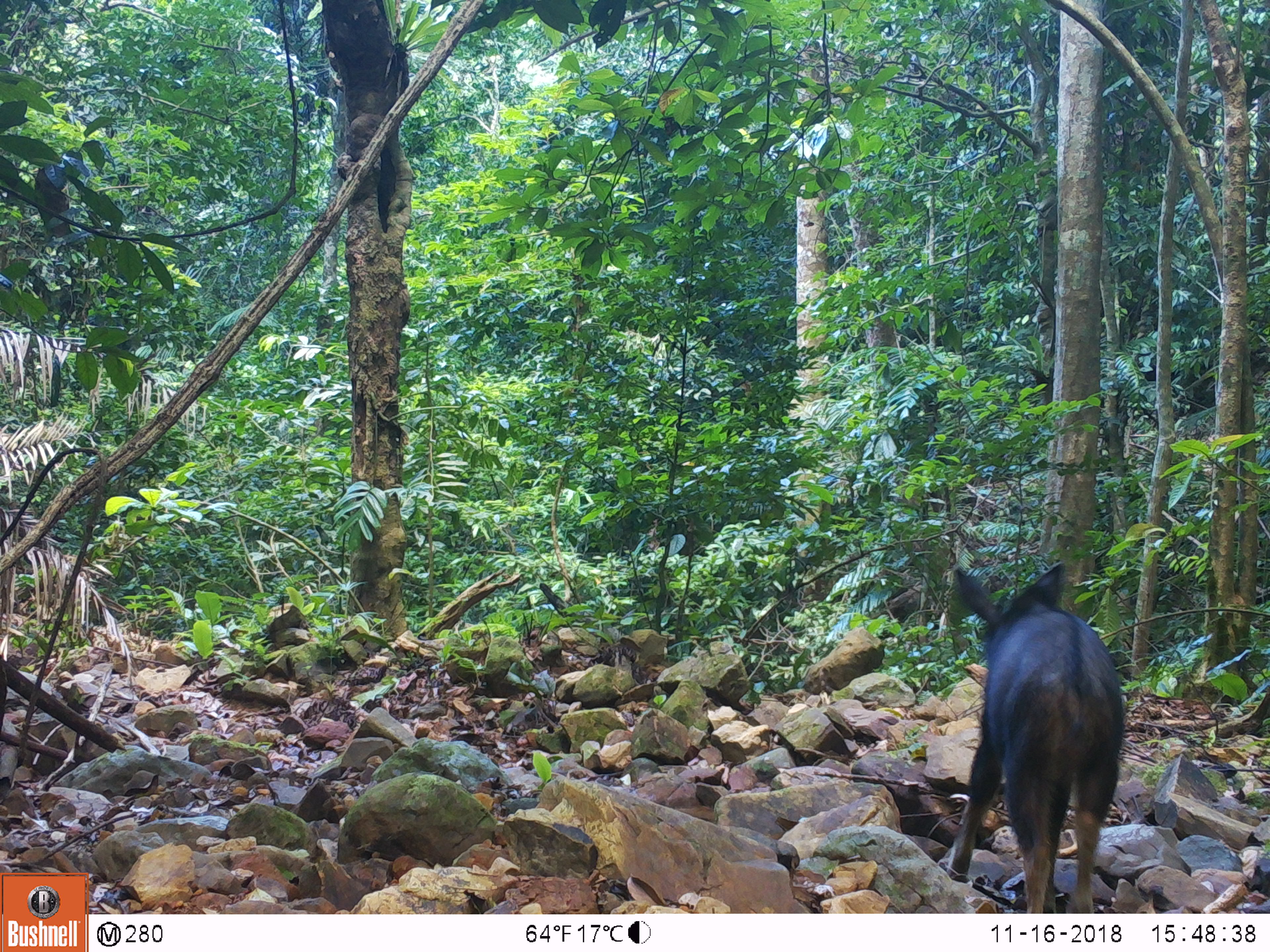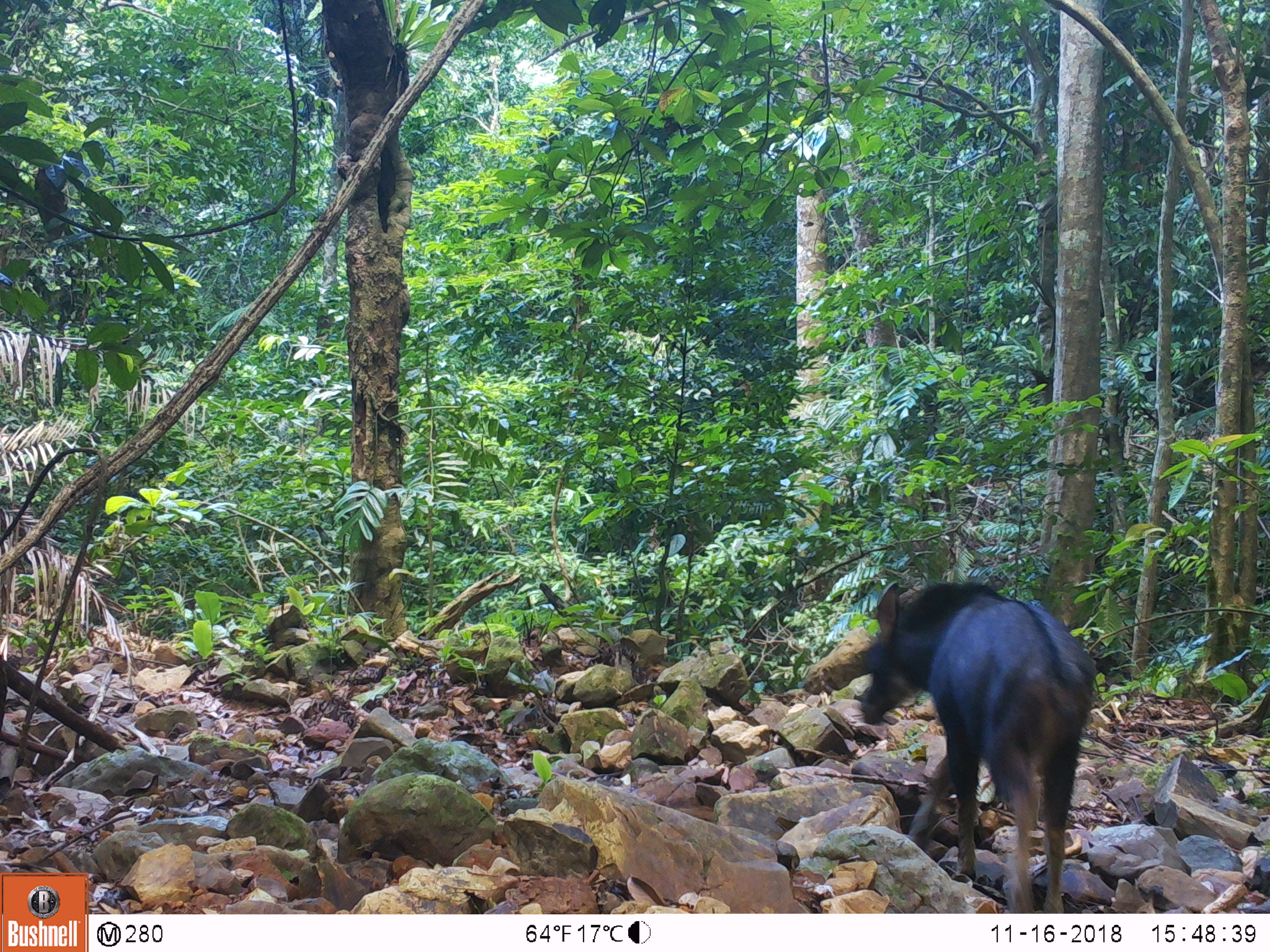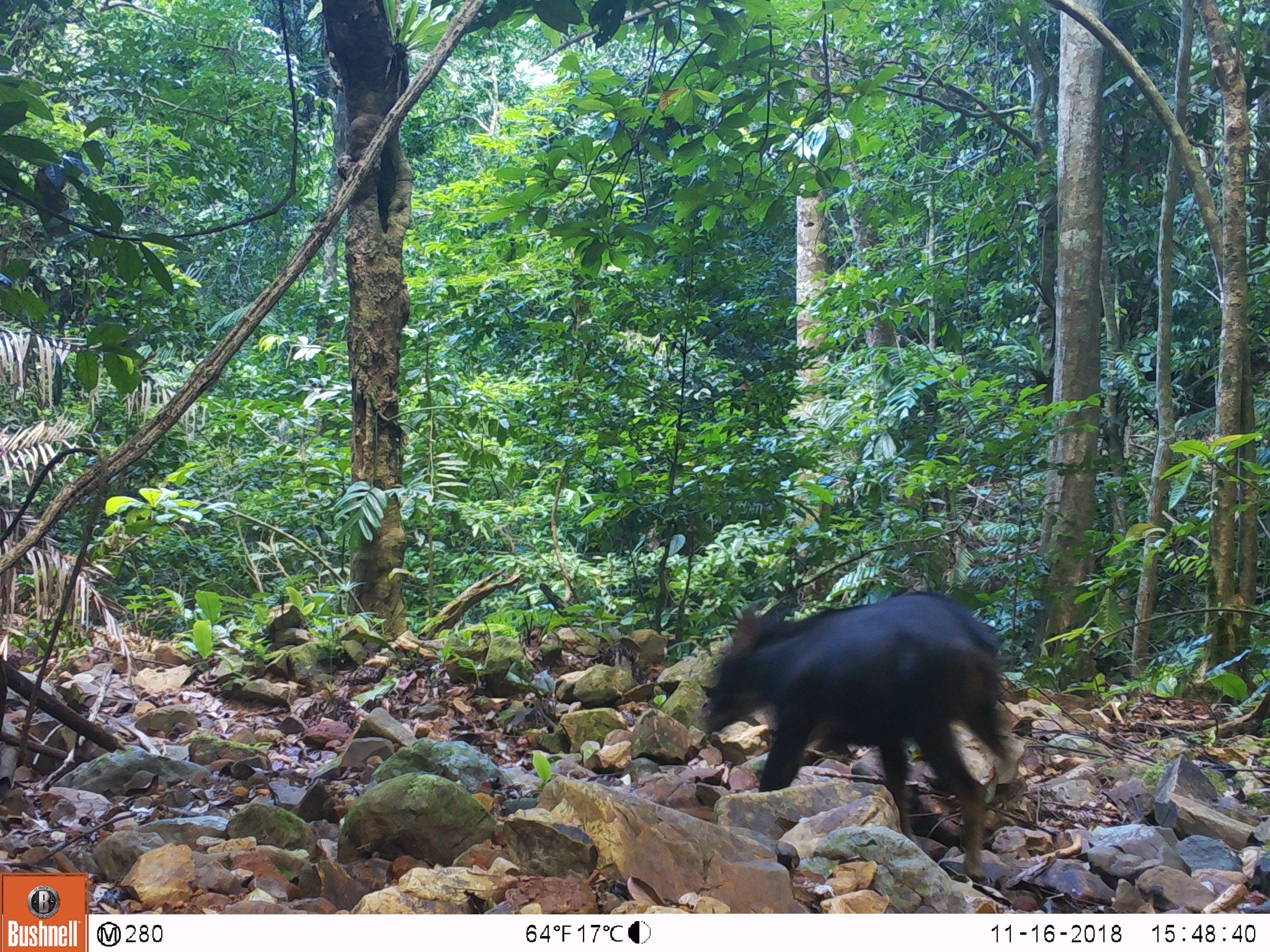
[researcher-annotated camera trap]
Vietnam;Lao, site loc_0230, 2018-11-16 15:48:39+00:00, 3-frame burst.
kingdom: Animalia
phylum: Chordata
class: Mammalia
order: Artiodactyla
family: Bovidae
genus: Capricornis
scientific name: Capricornis sumatraensis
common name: chinese serow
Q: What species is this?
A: Chinese serow (Capricornis sumatraensis).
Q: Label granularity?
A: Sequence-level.